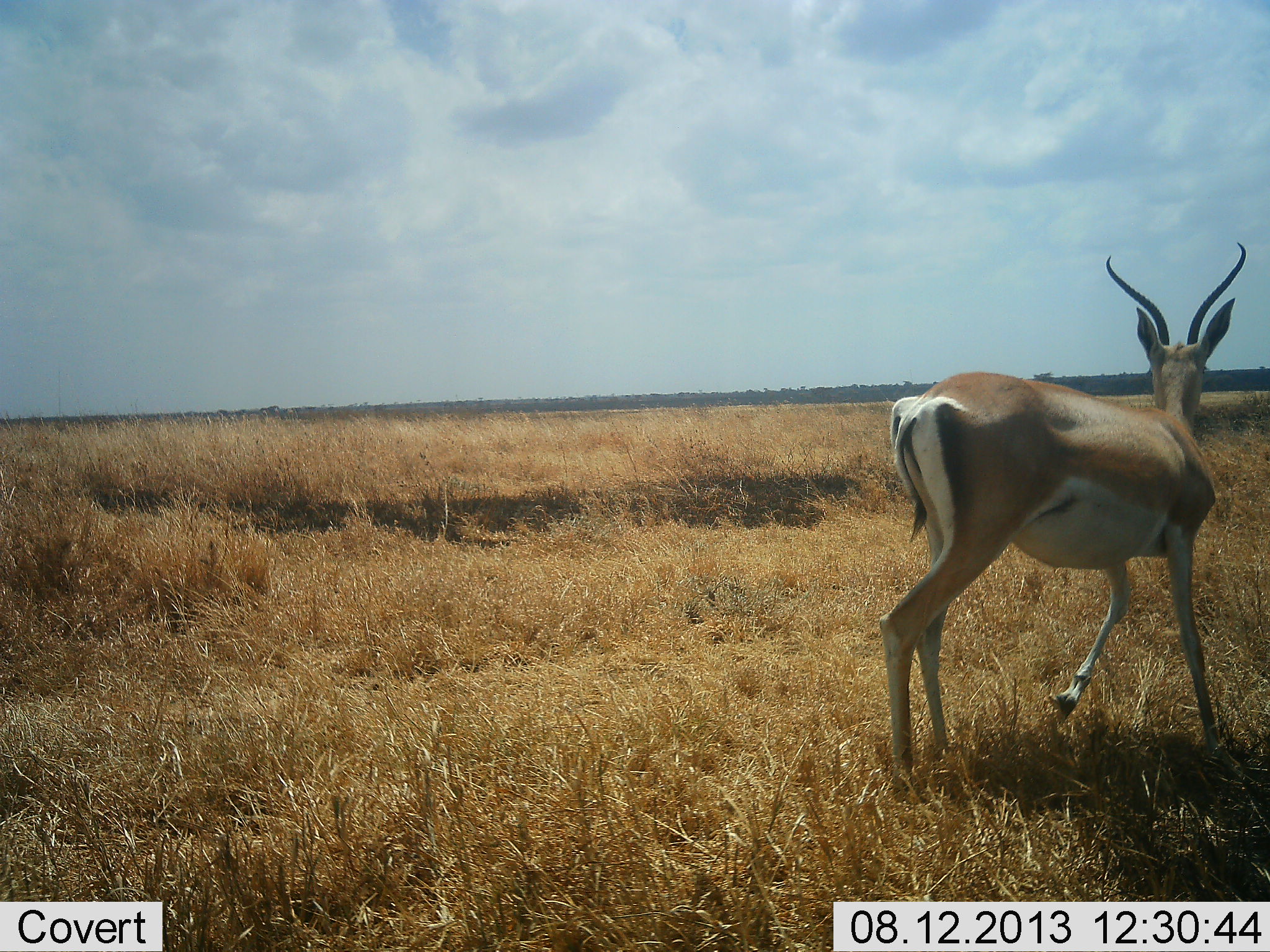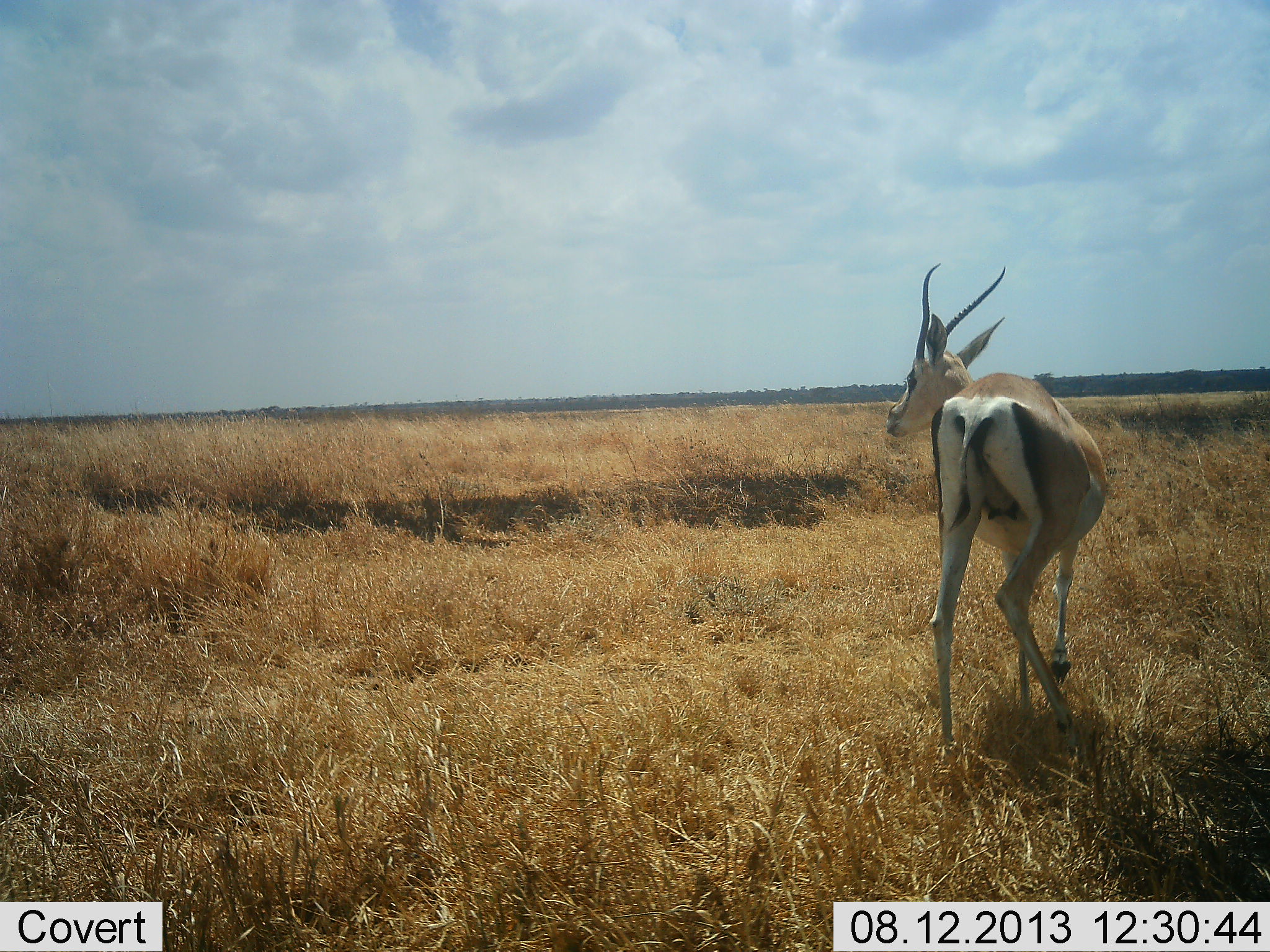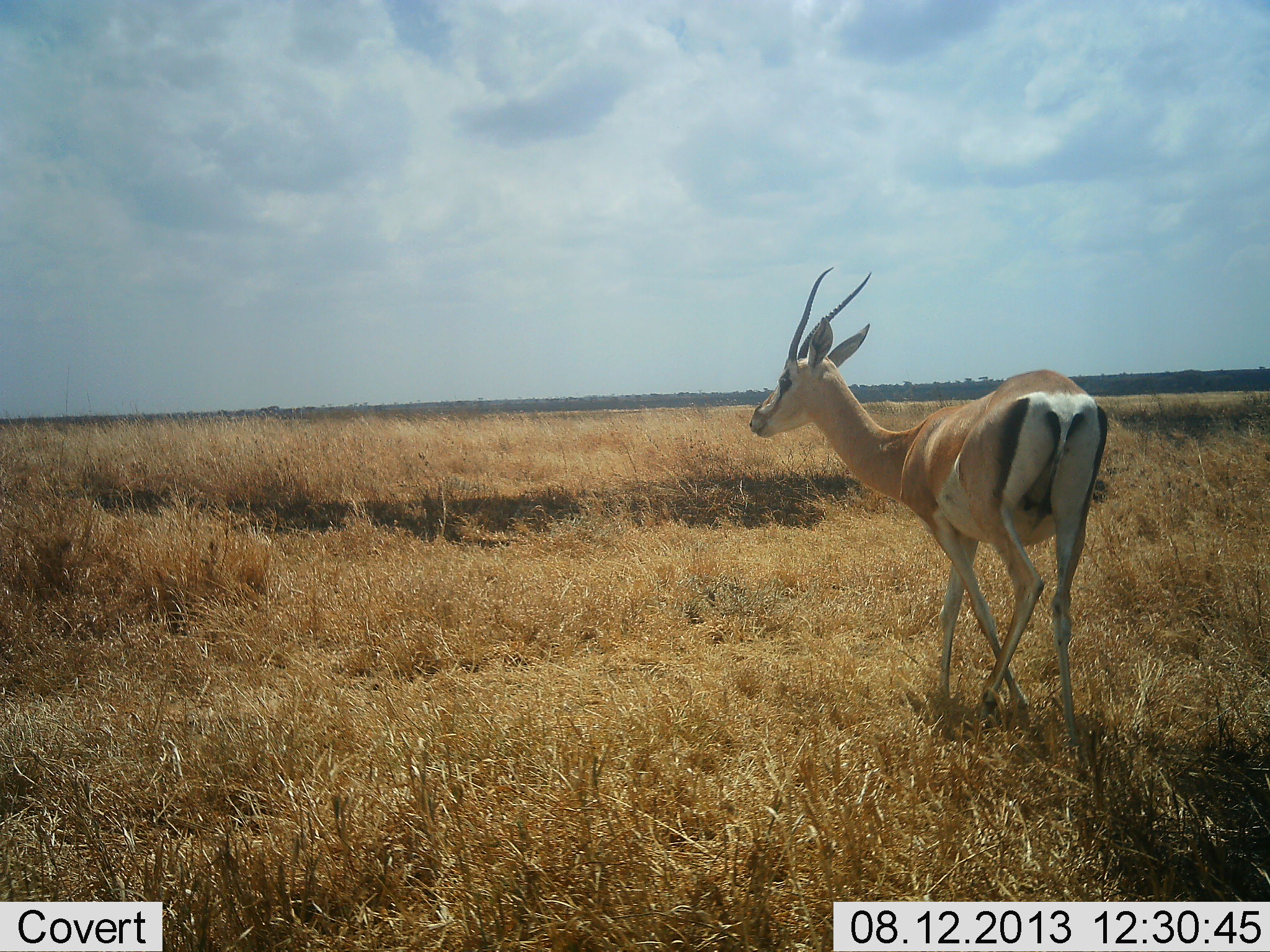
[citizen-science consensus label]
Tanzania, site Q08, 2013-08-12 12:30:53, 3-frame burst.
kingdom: Animalia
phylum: Chordata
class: Mammalia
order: Artiodactyla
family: Bovidae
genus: Nanger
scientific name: Nanger granti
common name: grant's gazelle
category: gazellegrants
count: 1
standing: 8%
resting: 0%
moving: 92%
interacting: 0%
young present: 0%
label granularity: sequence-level